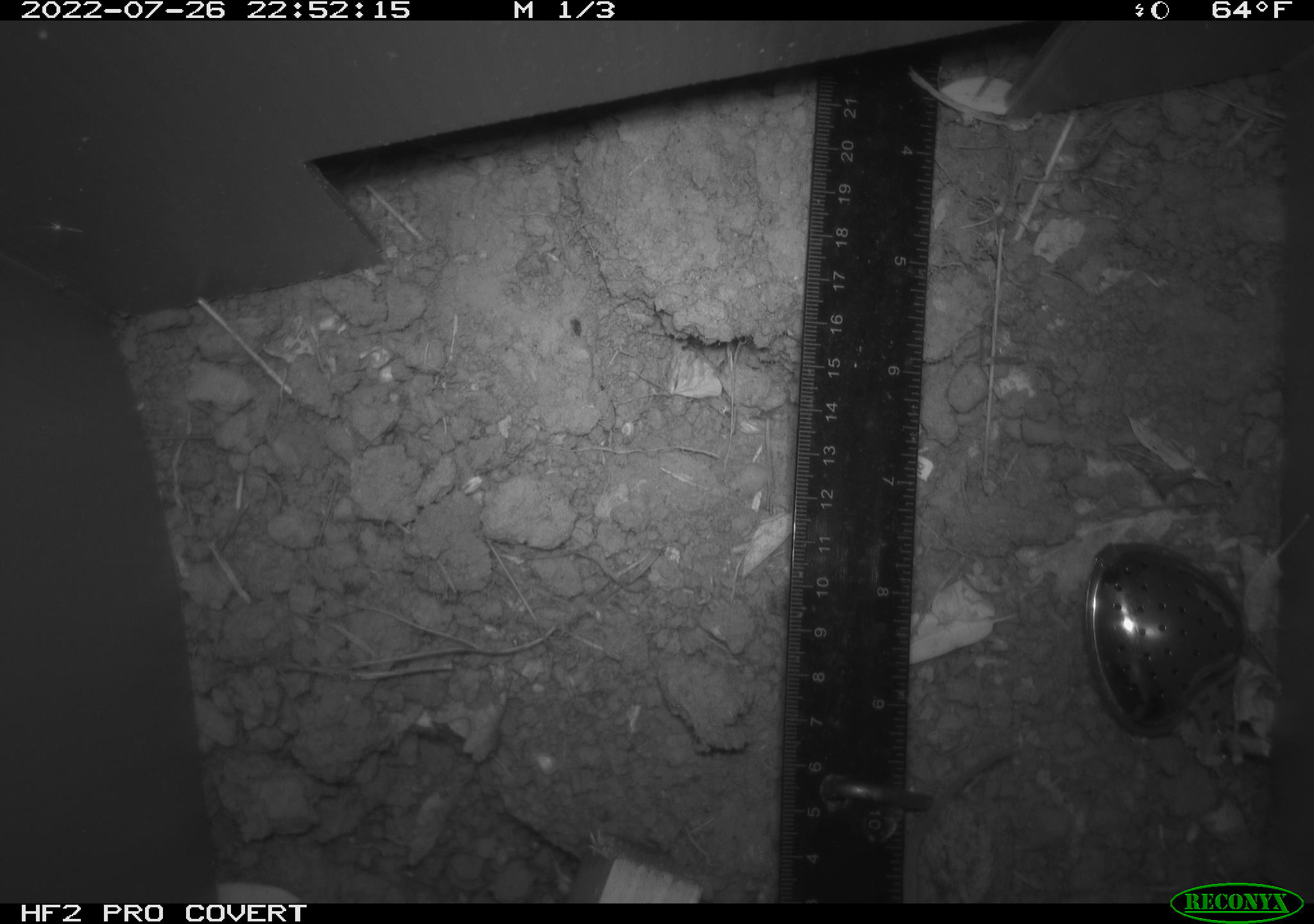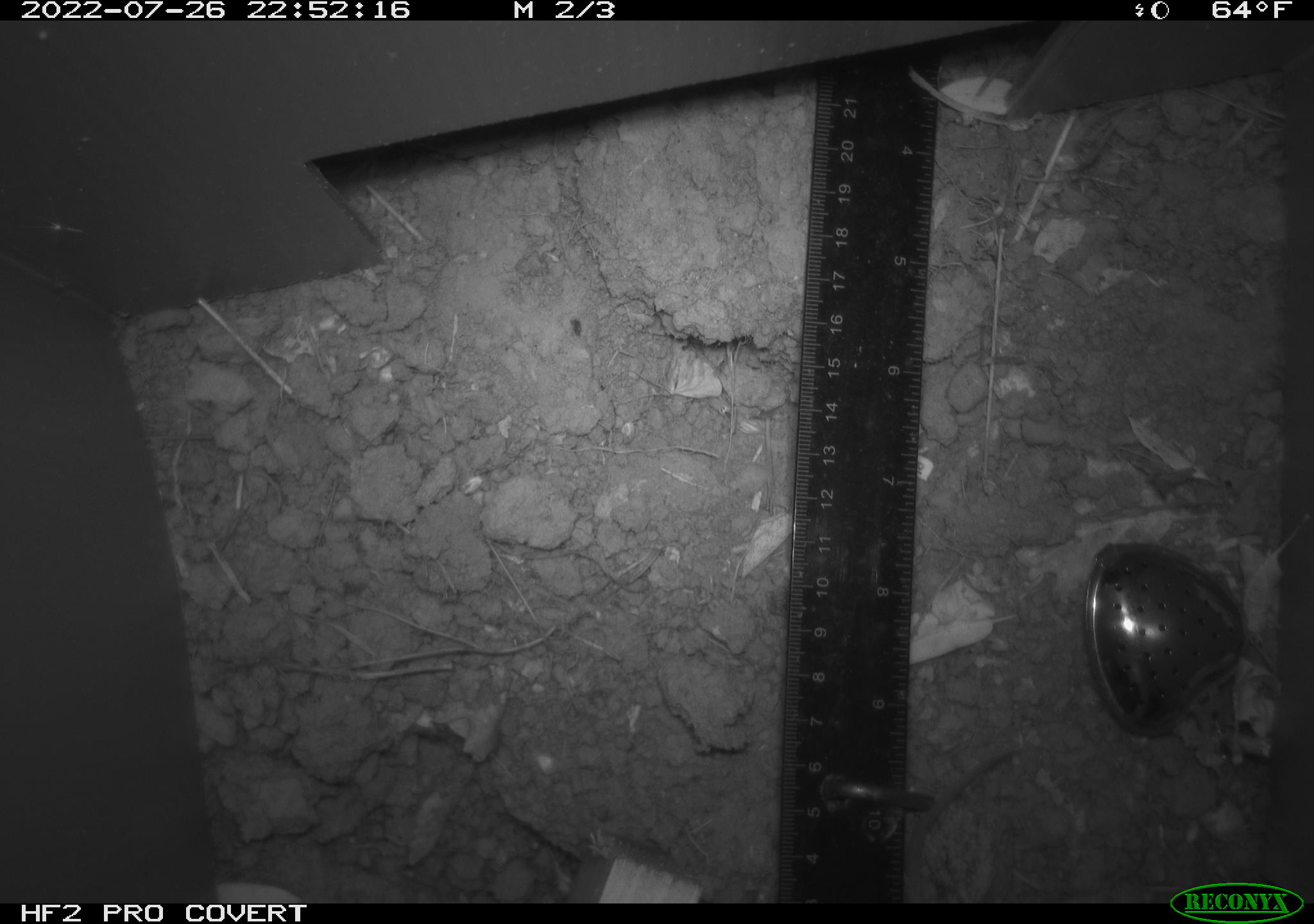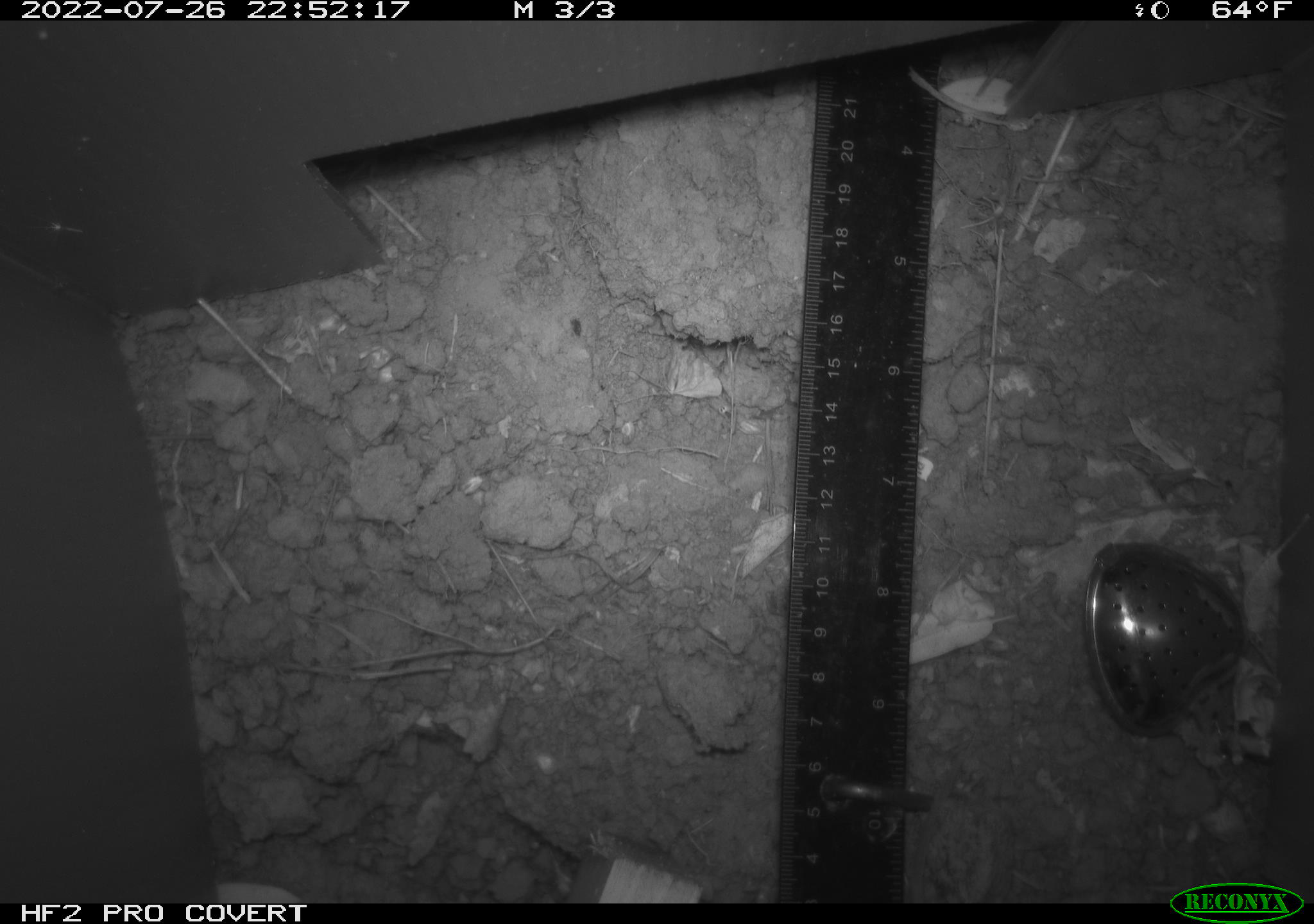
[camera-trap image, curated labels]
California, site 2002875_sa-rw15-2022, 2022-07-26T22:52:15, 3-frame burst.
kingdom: Animalia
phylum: Chordata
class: Mammalia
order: Rodentia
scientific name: Rodentia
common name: mouse species